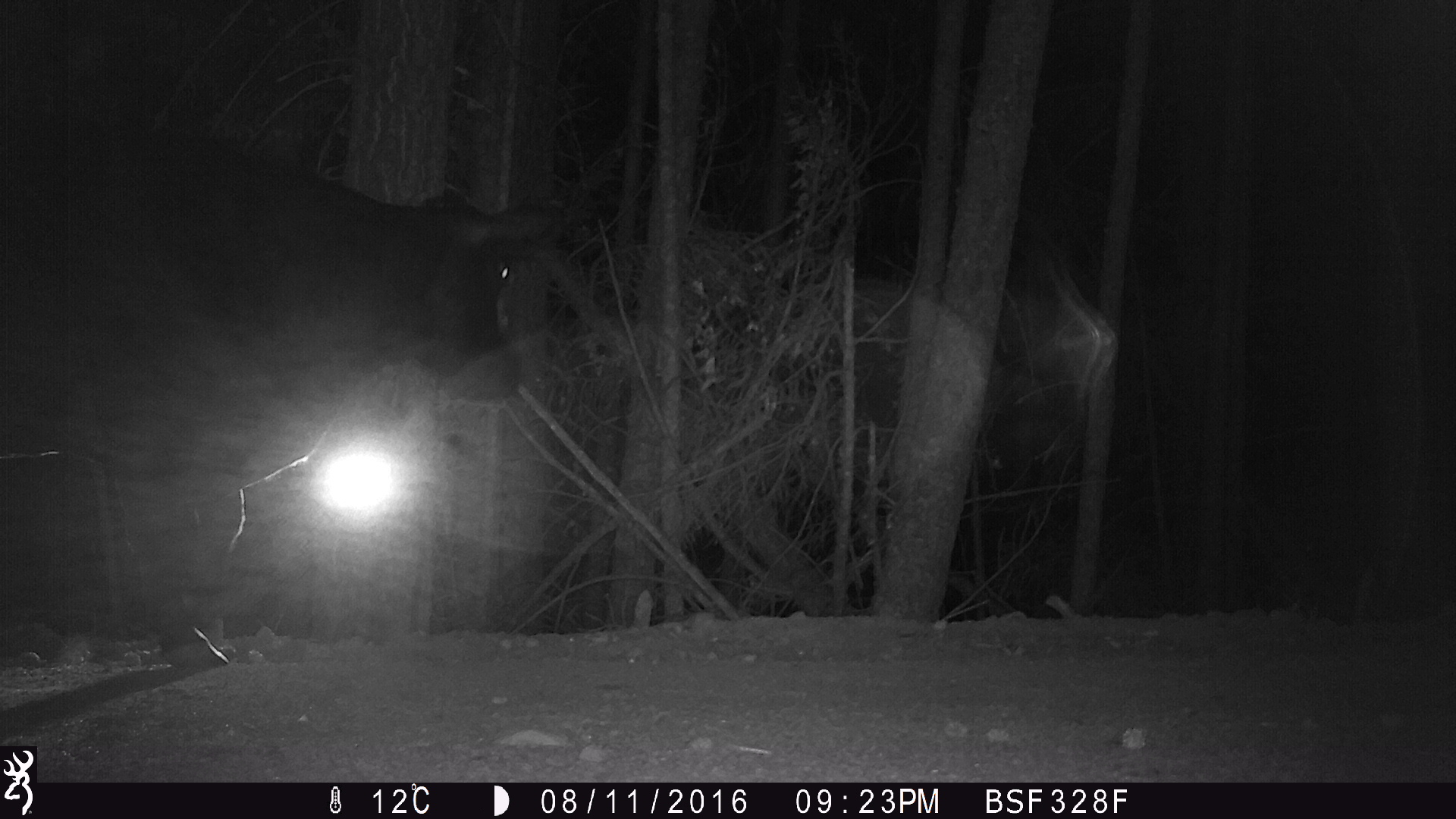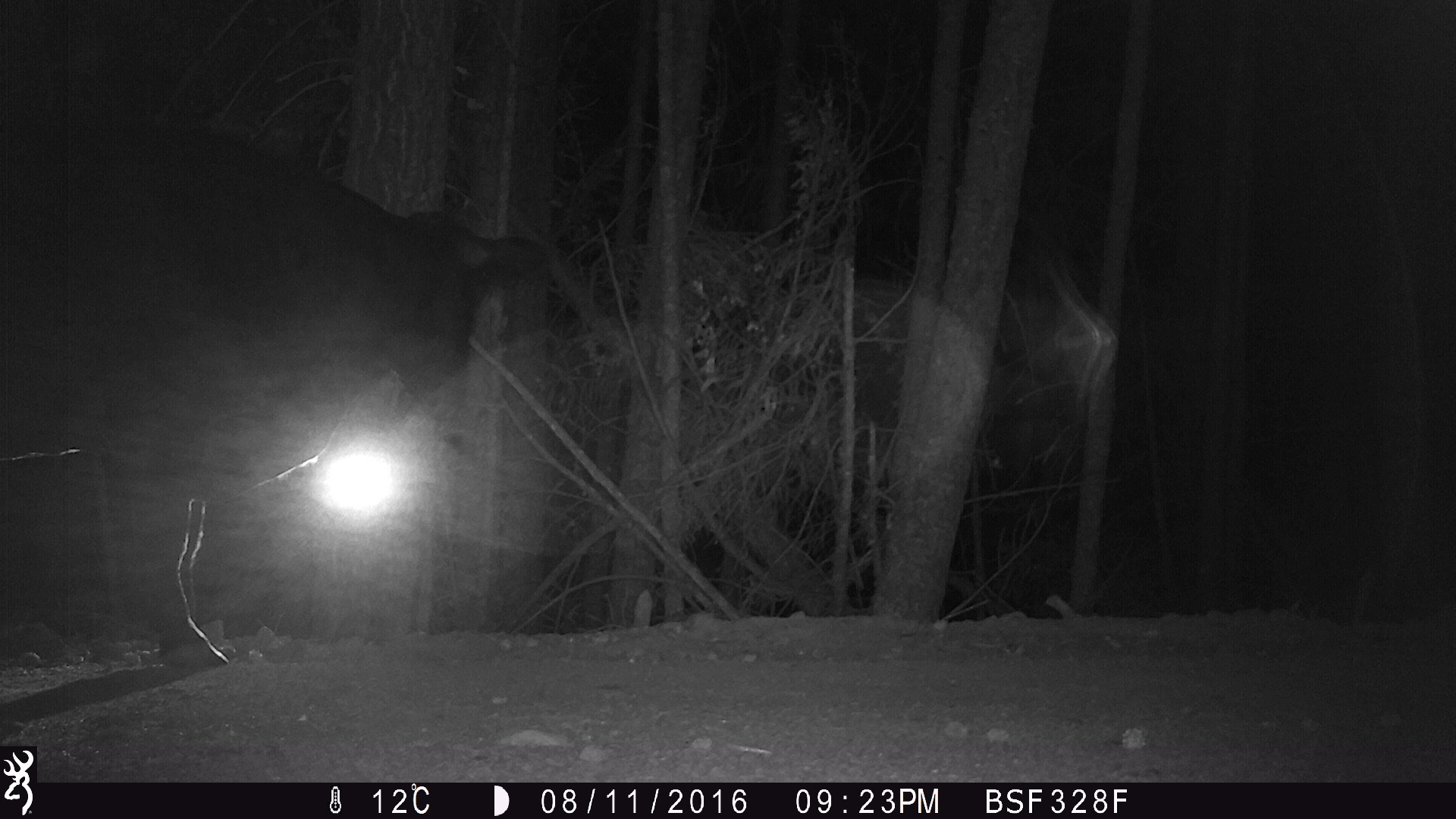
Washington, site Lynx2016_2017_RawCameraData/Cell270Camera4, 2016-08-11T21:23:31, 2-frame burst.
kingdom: Animalia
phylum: Chordata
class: Mammalia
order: Artiodactyla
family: Bovidae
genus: Bos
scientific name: Bos taurus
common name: domestic cattle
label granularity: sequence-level